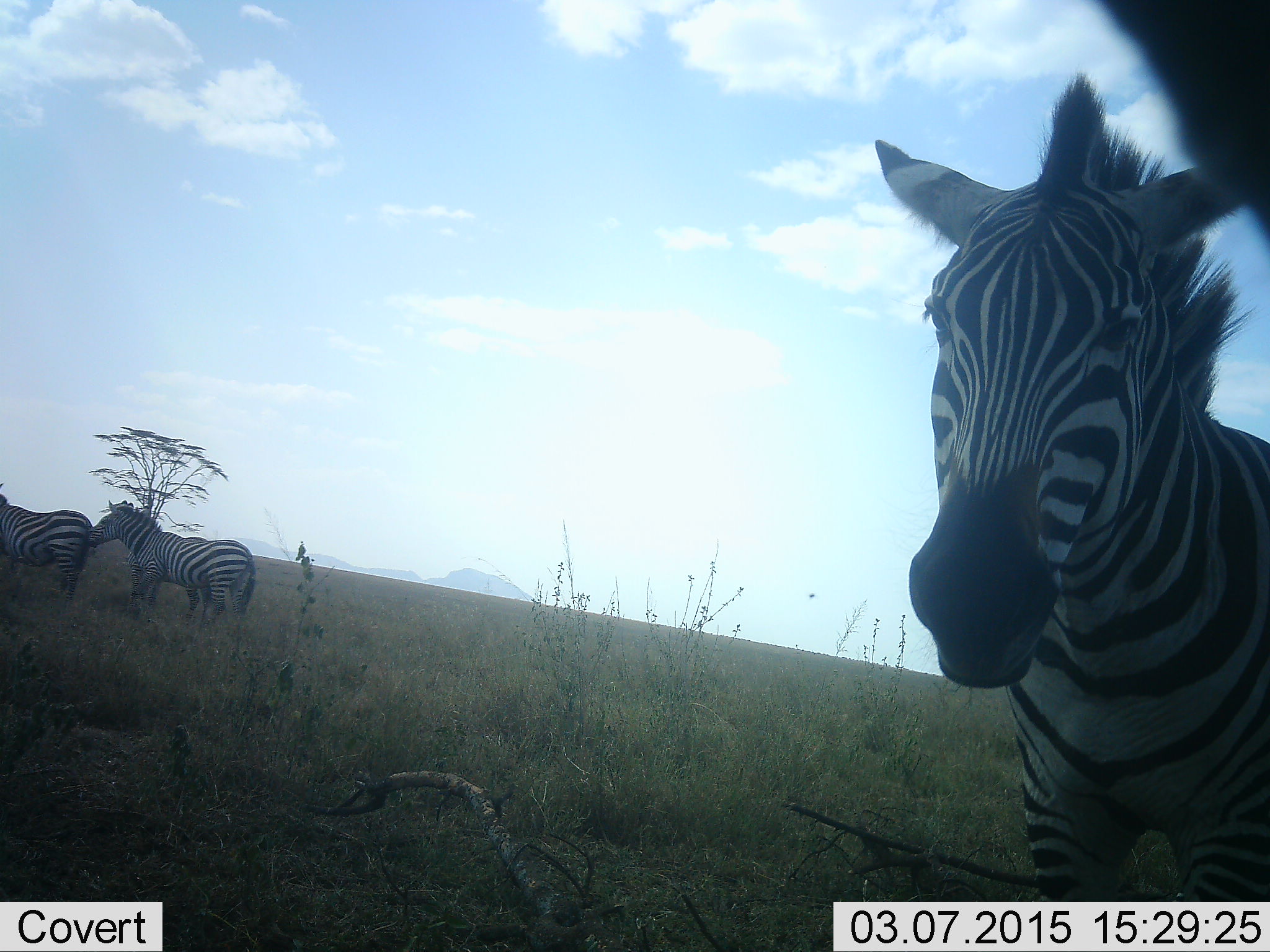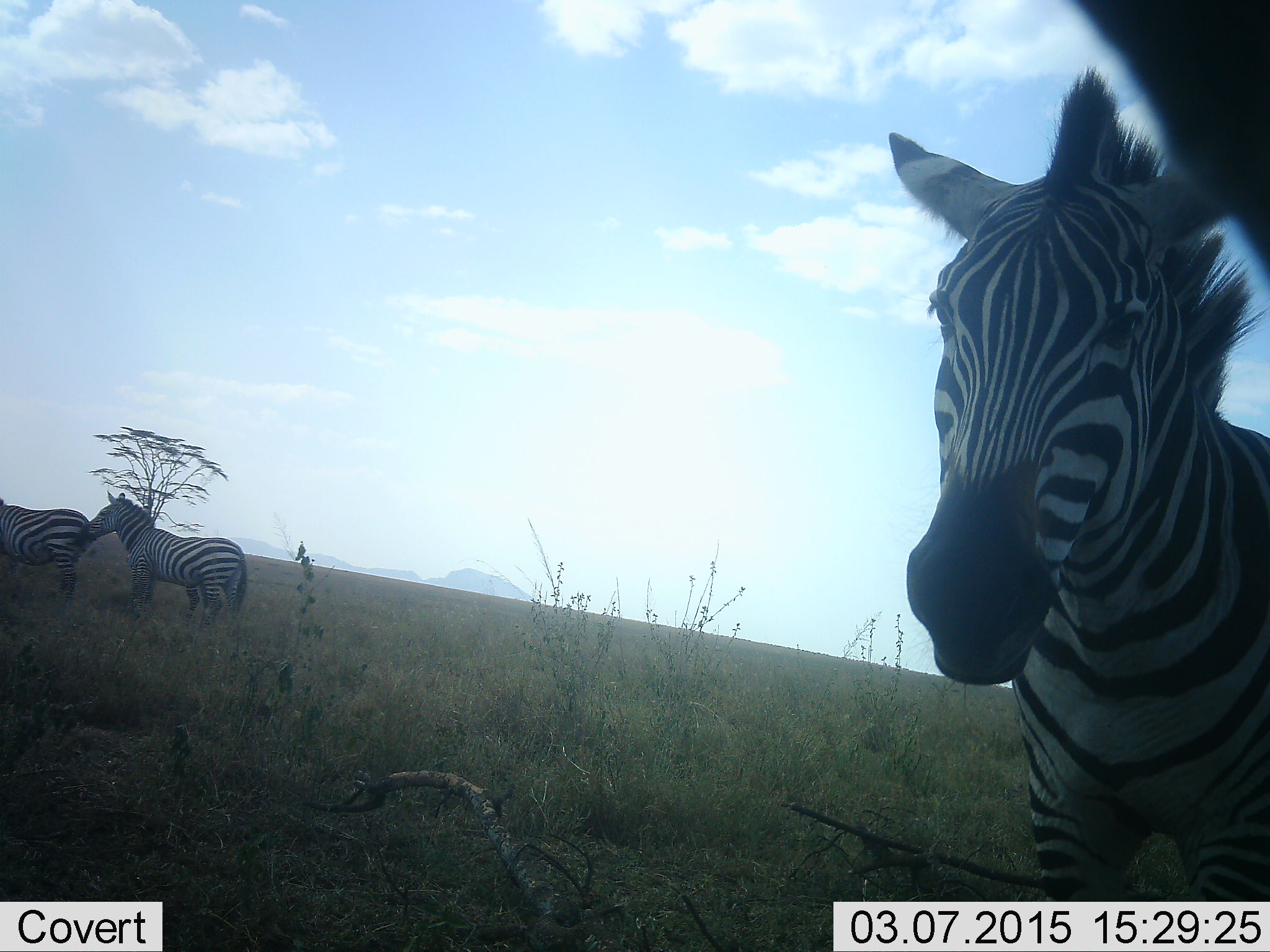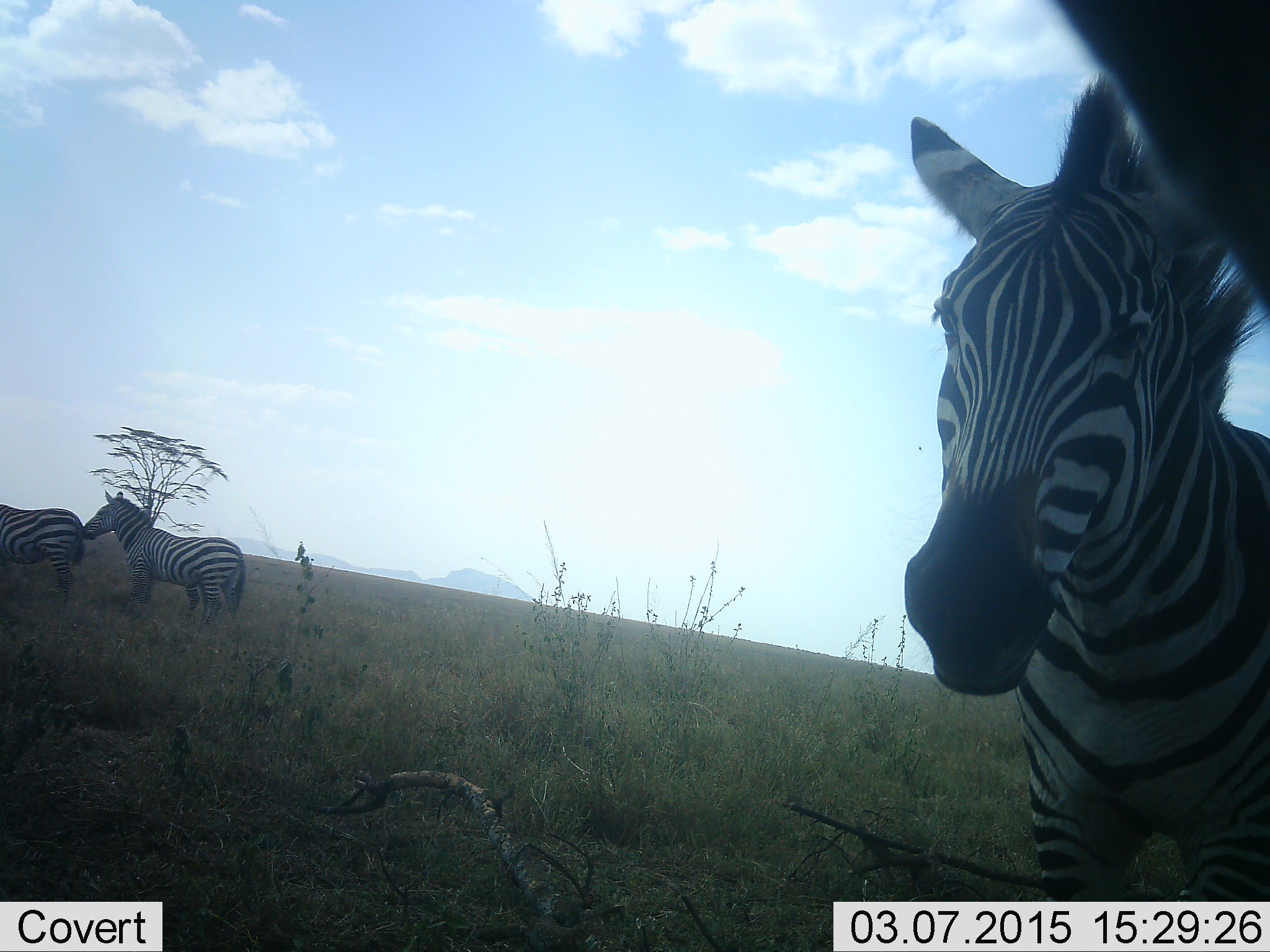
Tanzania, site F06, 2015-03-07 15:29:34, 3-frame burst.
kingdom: Animalia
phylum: Chordata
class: Mammalia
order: Perissodactyla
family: Equidae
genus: Equus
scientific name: Equus quagga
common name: plains zebra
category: zebra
Zebra (plains zebra) (Equus quagga), count 3. Behavior (volunteer vote fractions): standing 90%, resting 0%, moving 10%, interacting 10%. Young present (vote fraction): 0%. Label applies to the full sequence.